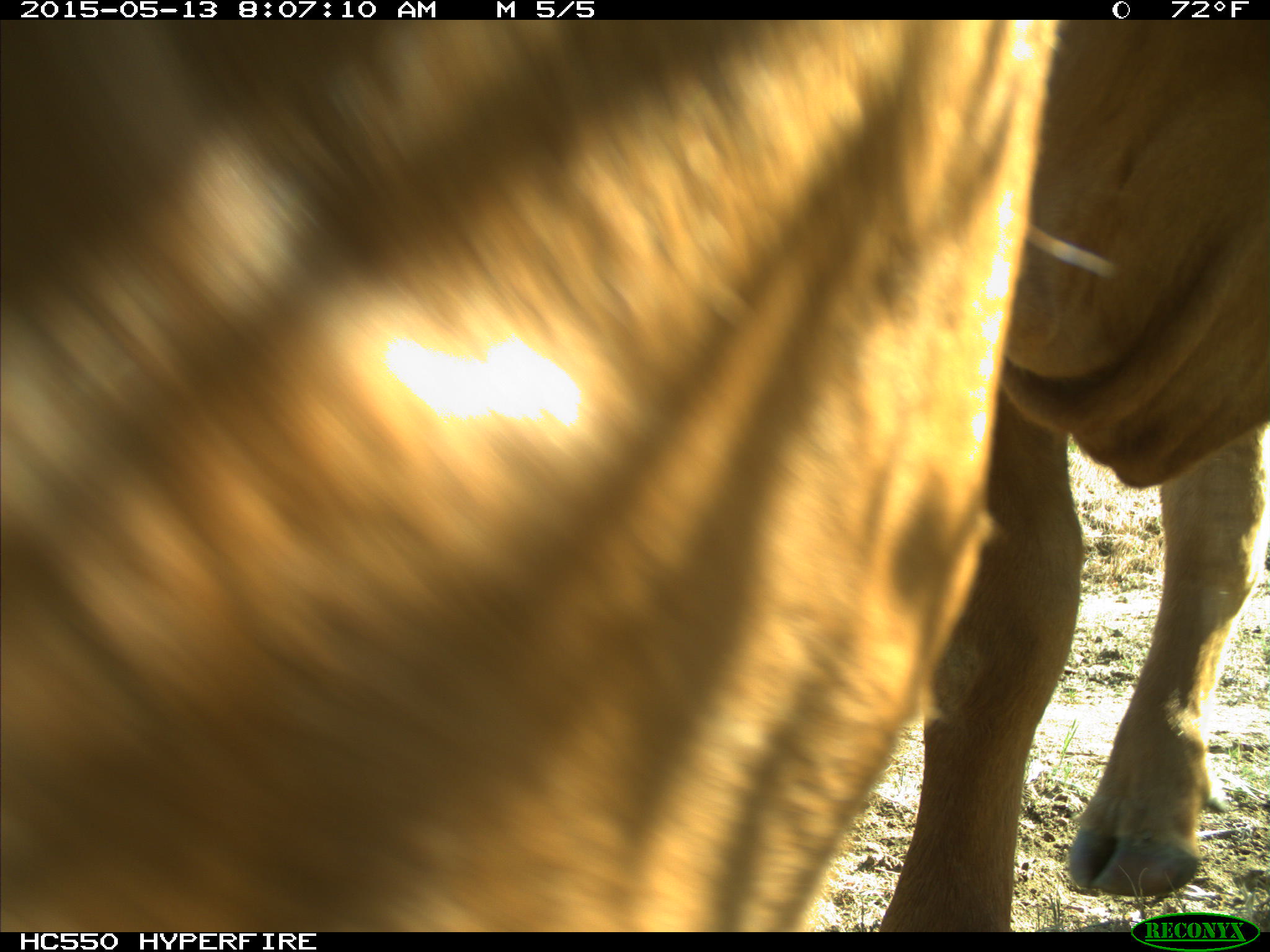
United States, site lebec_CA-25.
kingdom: Animalia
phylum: Chordata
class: Mammalia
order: Artiodactyla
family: Bovidae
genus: Bos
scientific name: Bos taurus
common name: domestic cow